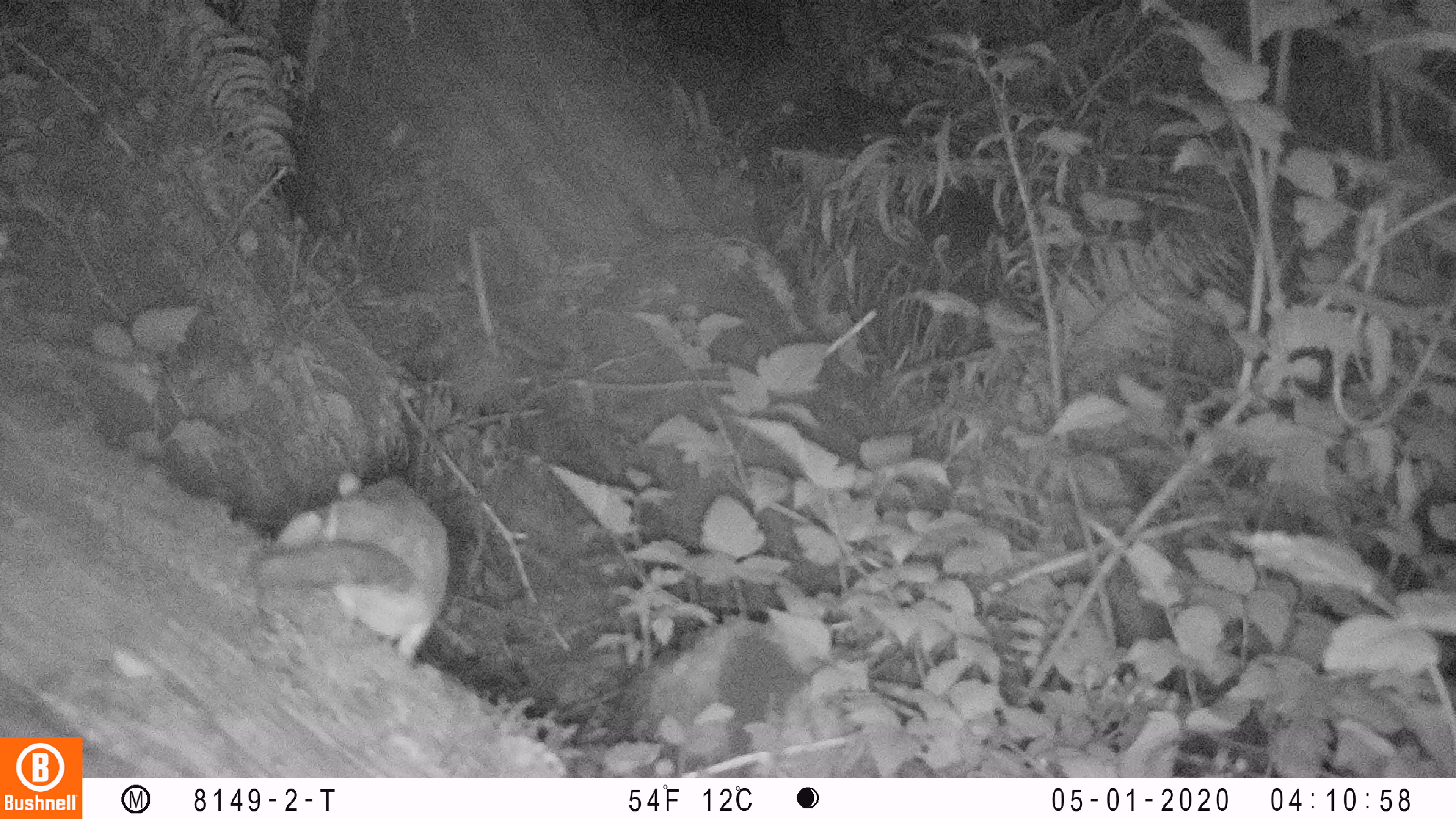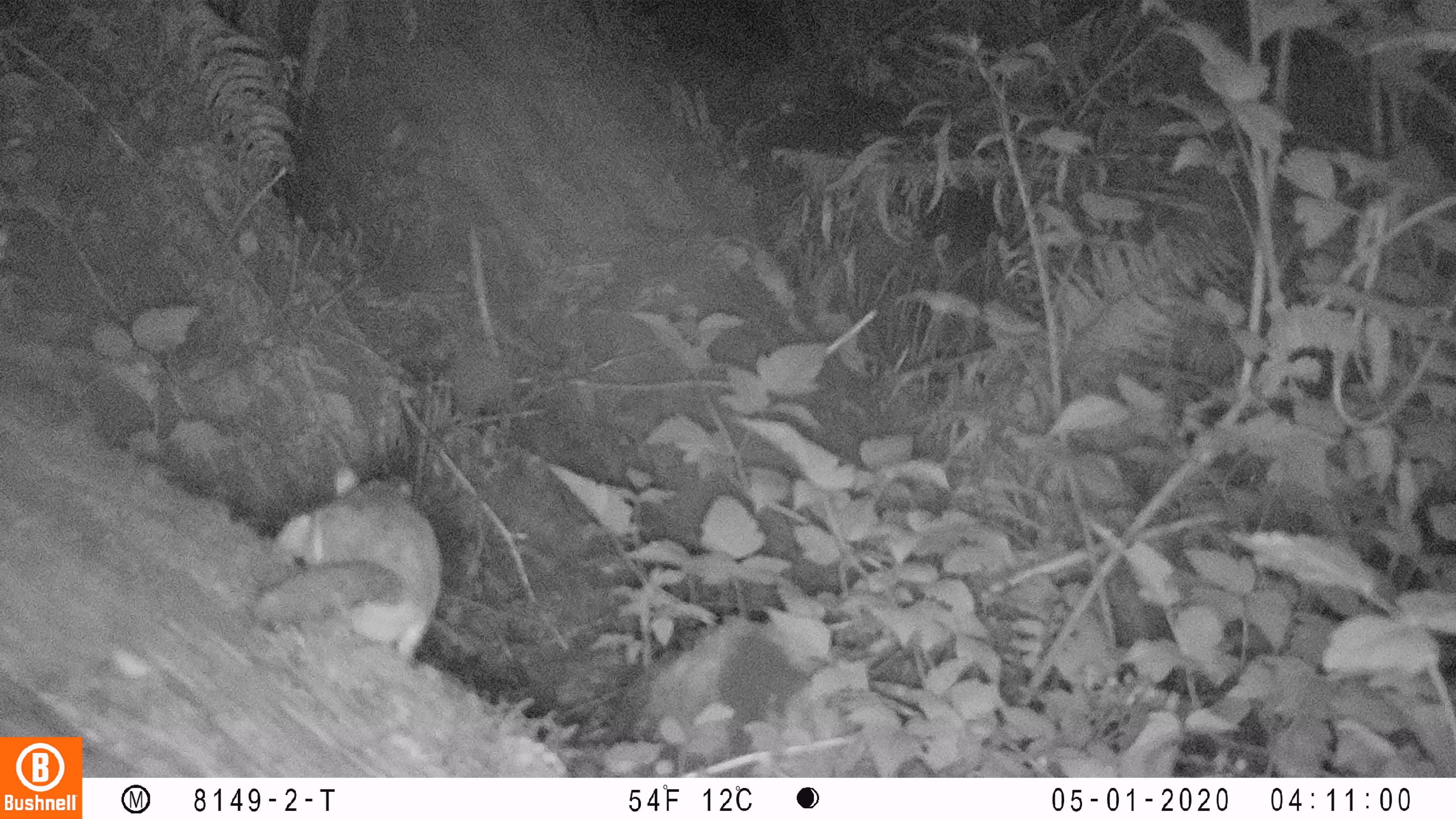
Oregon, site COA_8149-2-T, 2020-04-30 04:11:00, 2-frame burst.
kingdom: Animalia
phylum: Chordata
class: Mammalia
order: Rodentia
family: Sciuridae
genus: Glaucomys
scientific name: Glaucomys oregonensis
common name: humboldt's flying squirrel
Humboldt's flying squirrel (Glaucomys oregonensis).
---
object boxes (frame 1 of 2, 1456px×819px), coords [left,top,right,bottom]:
humboldt's flying squirrel: [240,463,456,677]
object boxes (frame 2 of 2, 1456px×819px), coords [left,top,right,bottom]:
humboldt's flying squirrel: [240,459,451,670]